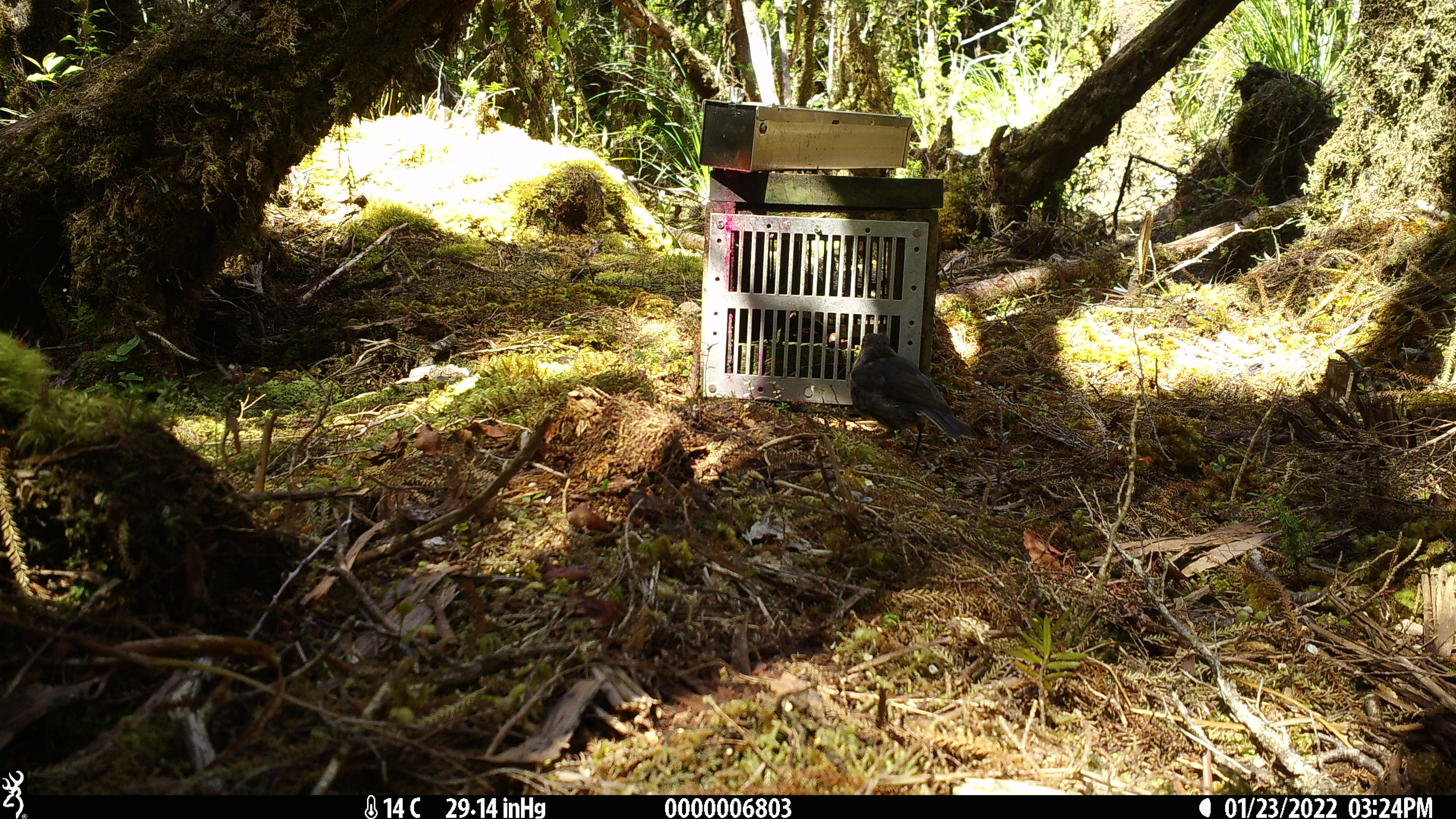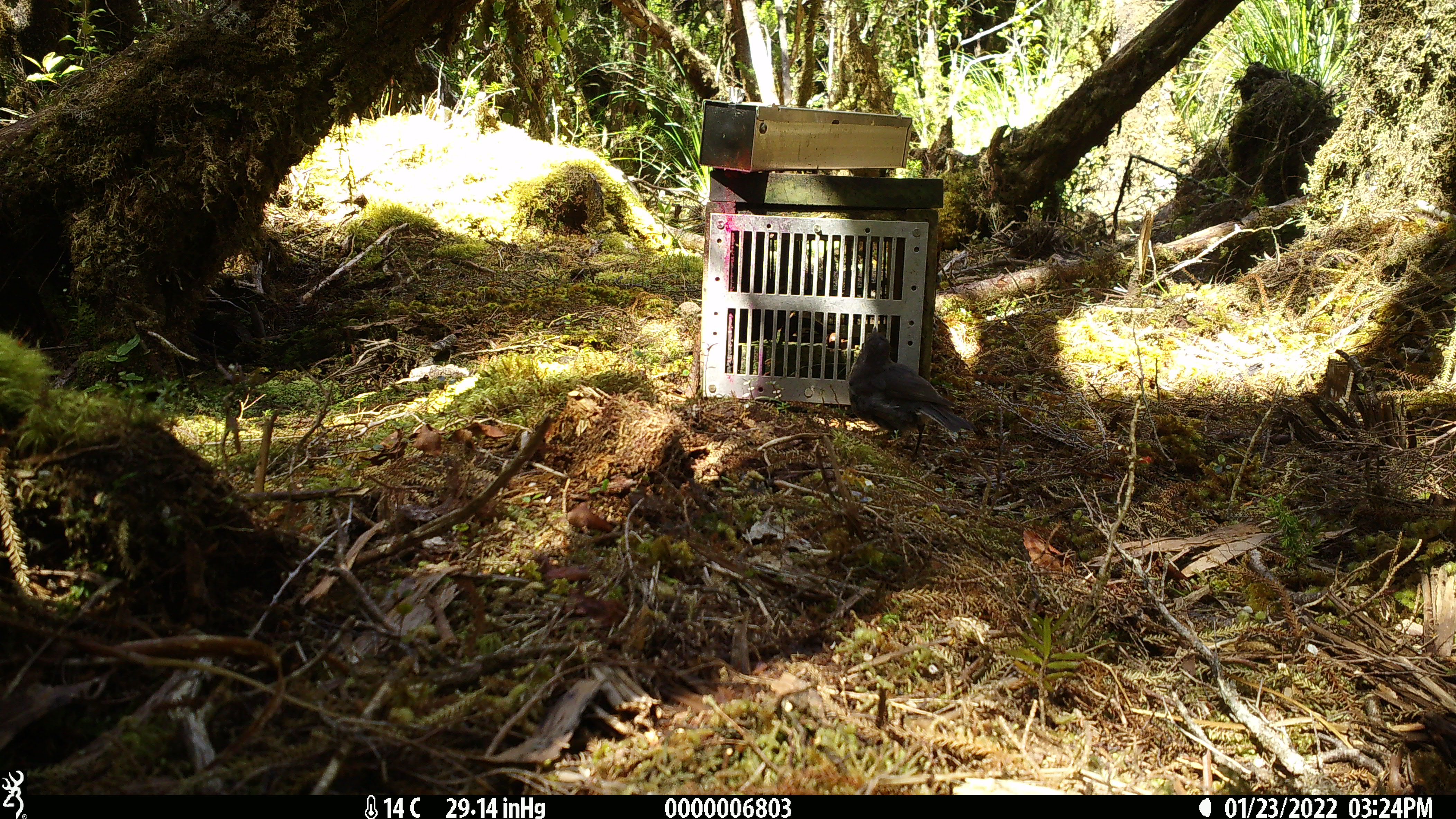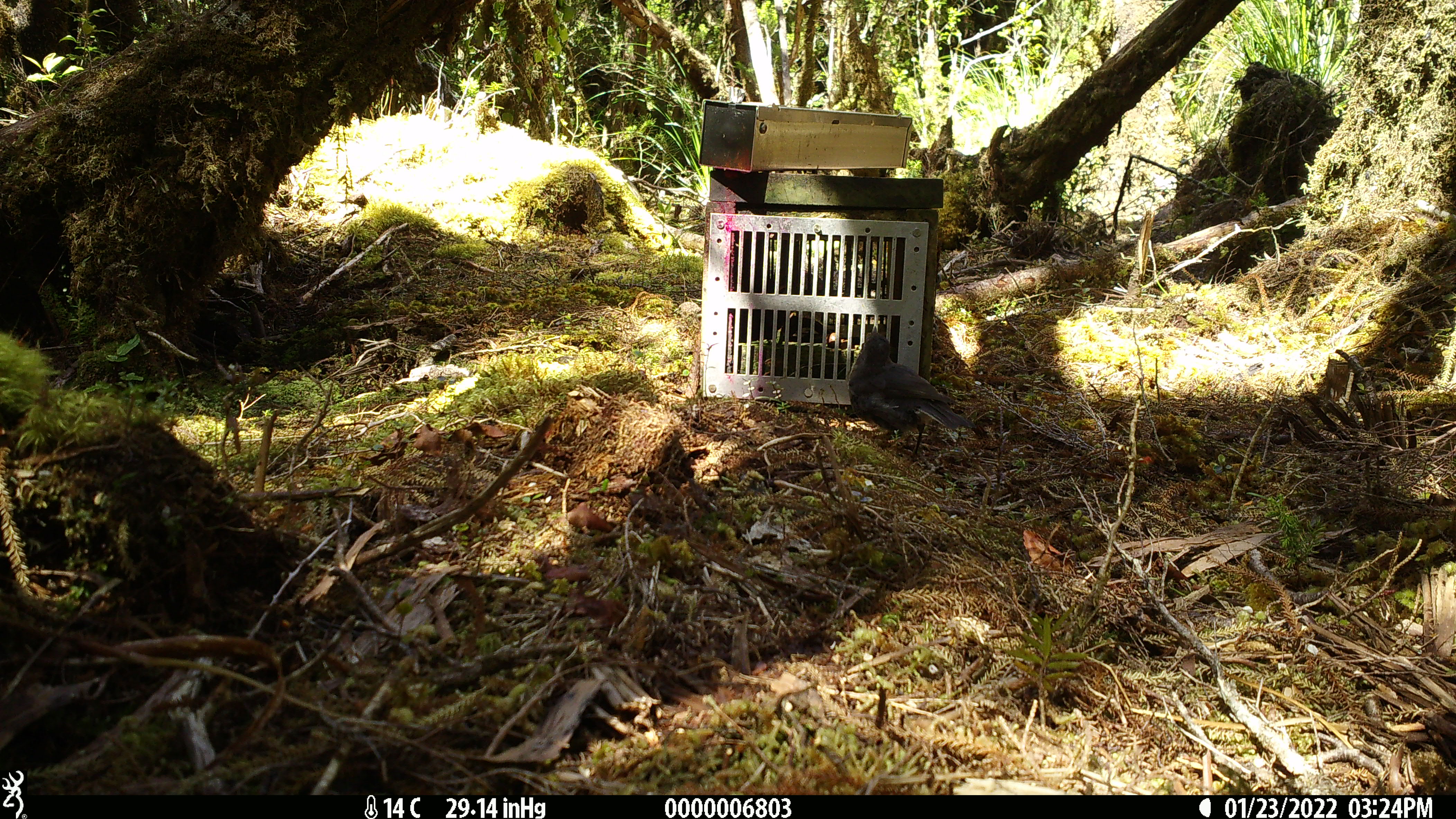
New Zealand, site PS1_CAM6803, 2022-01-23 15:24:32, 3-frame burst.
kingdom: Animalia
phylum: Chordata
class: Aves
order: Passeriformes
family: Petroicidae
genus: Petroica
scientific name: Petroica australis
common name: new zealand robin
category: robin